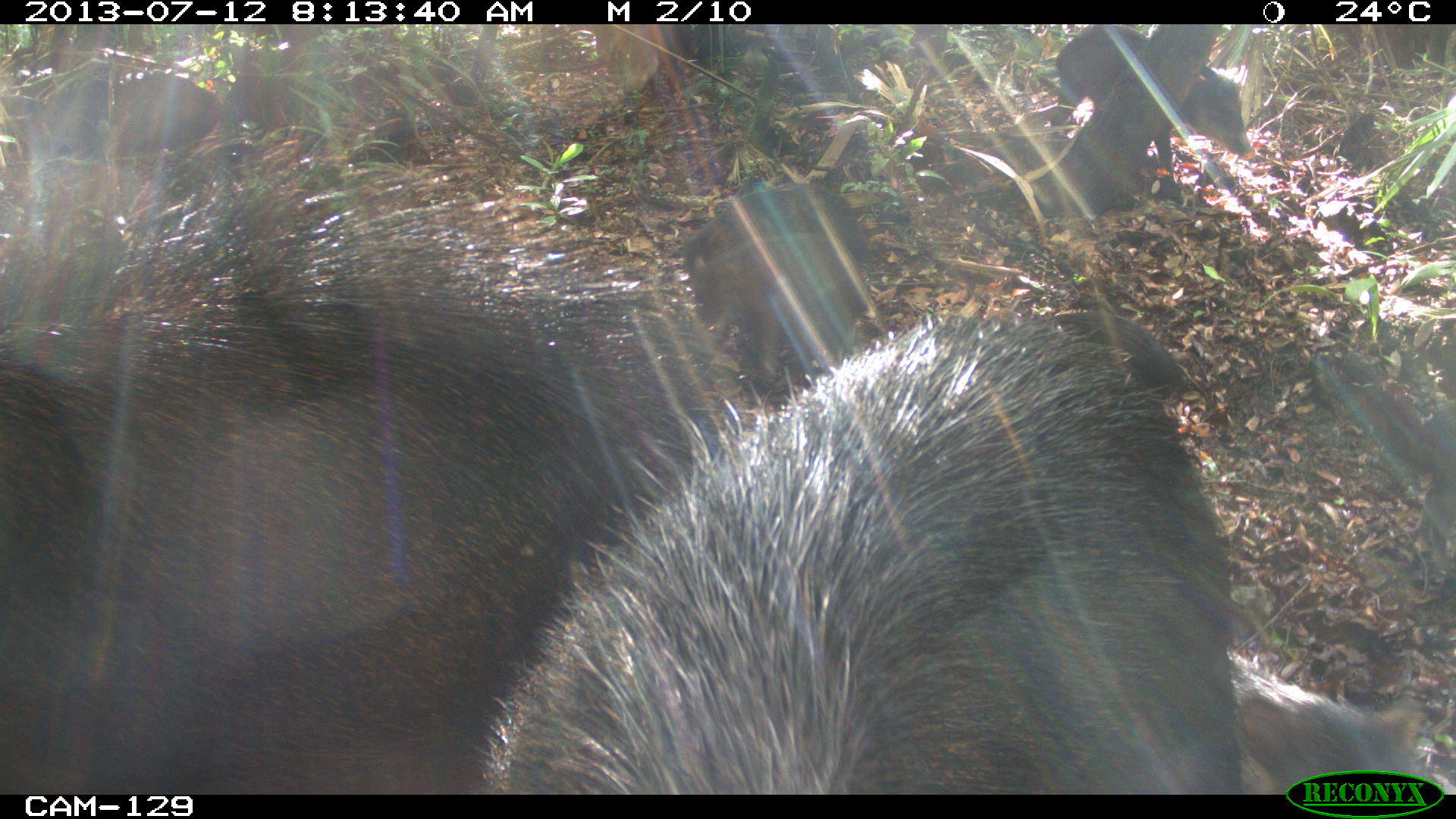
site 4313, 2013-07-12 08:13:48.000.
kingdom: Animalia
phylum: Chordata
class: Mammalia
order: Artiodactyla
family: Tayassuidae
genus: Tayassu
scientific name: Tayassu pecari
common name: white-lipped peccary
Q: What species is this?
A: Tayassu pecari (white-lipped peccary).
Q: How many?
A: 20.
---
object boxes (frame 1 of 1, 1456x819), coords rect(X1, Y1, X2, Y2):
tayassu pecari: rect(2, 128, 743, 796); rect(475, 296, 1242, 794); rect(678, 230, 878, 389); rect(1047, 25, 1254, 176); rect(1230, 653, 1454, 790); rect(681, 181, 866, 298); rect(13, 74, 223, 163); rect(1040, 307, 1185, 394); rect(1382, 389, 1454, 560)